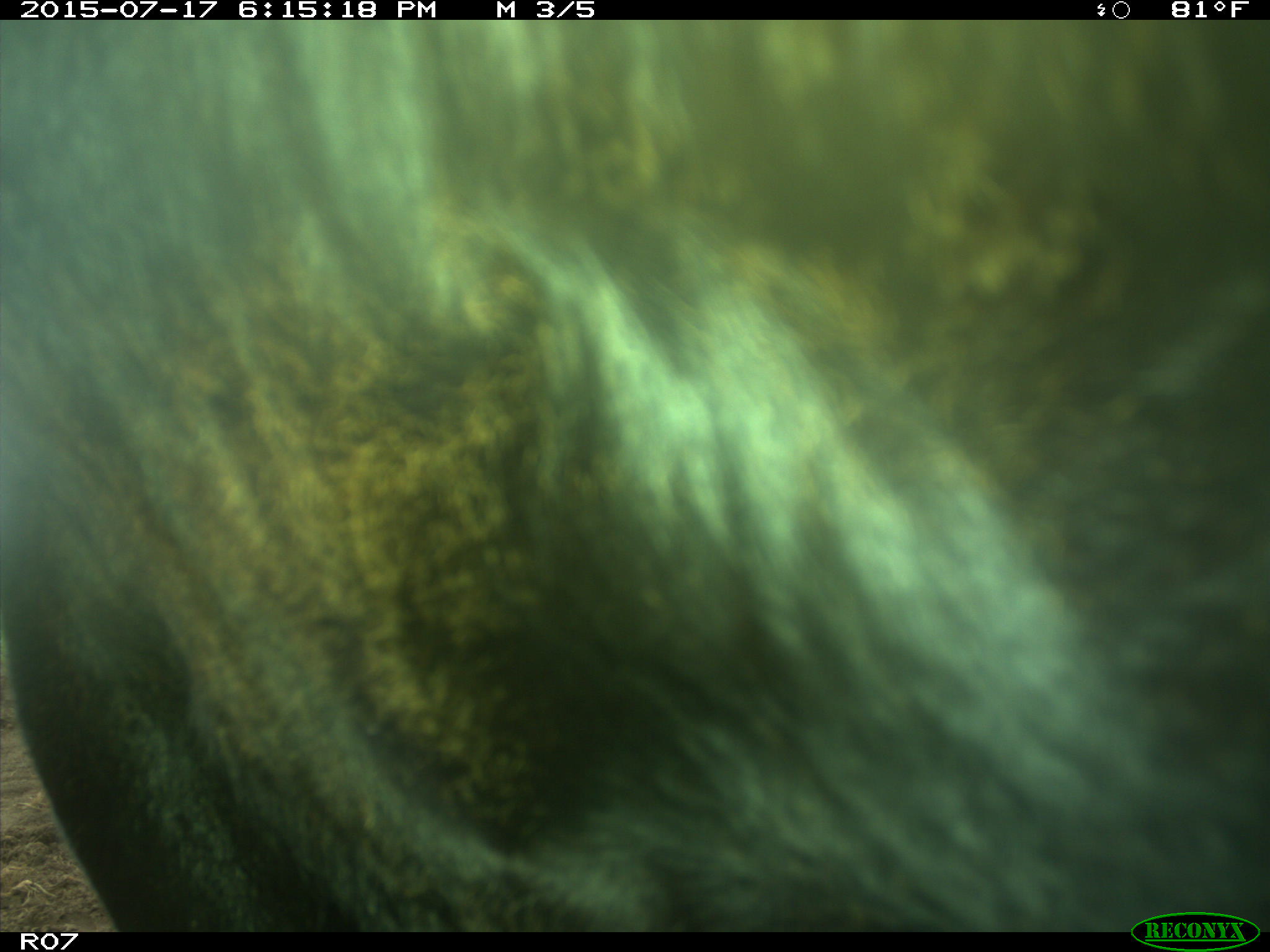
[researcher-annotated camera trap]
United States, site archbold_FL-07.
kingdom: Animalia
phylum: Chordata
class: Mammalia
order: Artiodactyla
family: Bovidae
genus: Bos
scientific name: Bos taurus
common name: domestic cow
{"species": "Bos taurus (domestic cow)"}